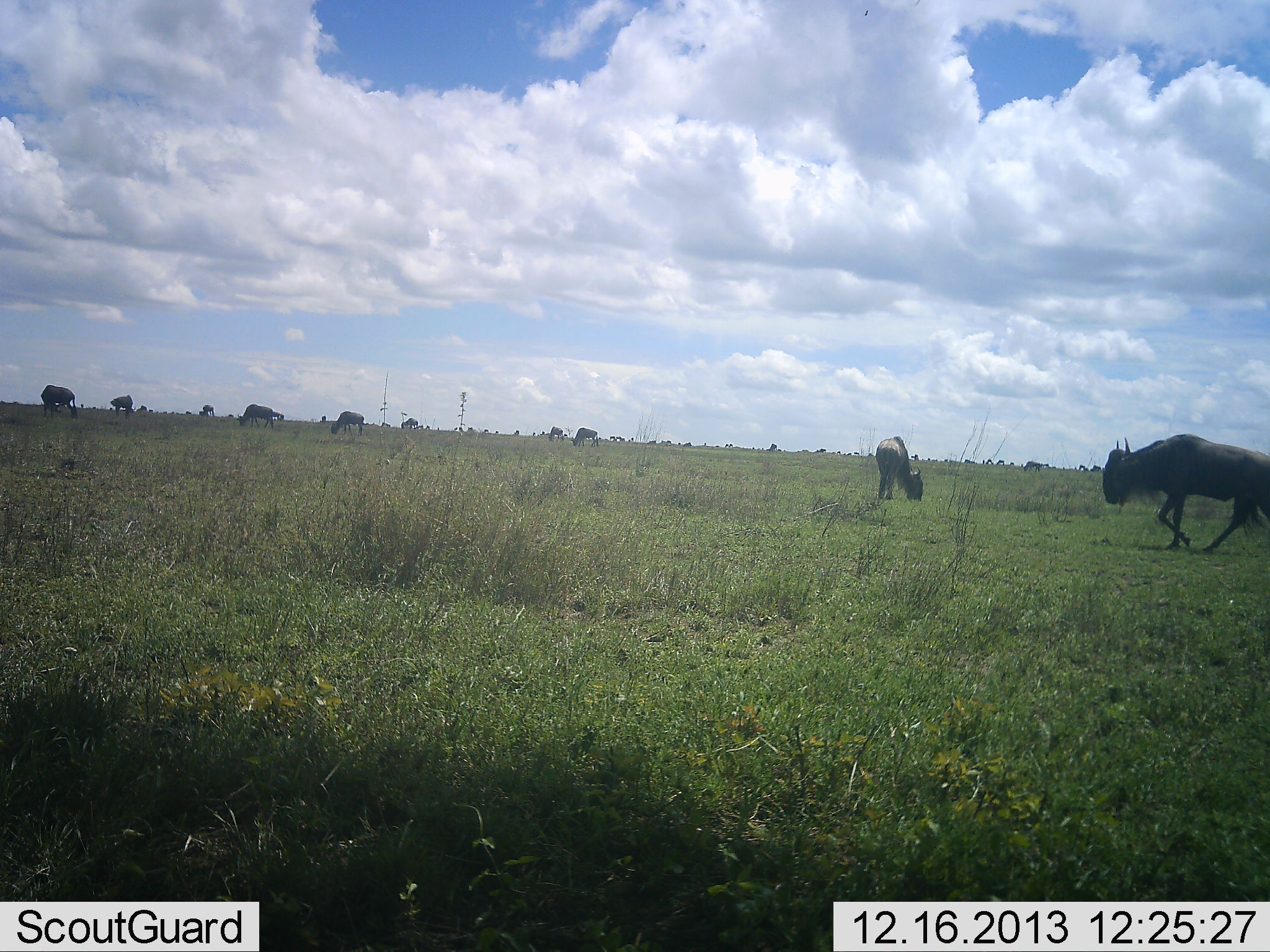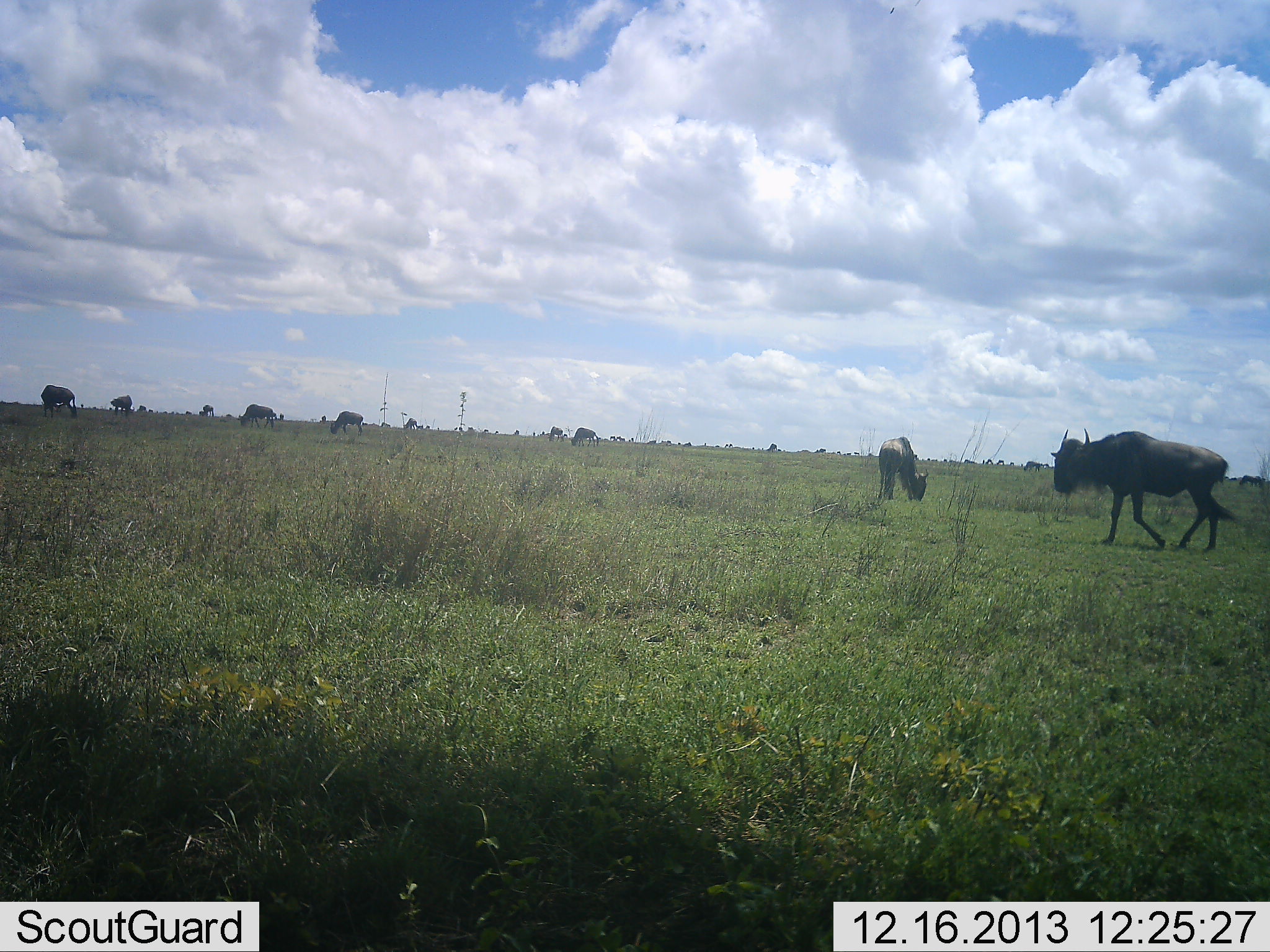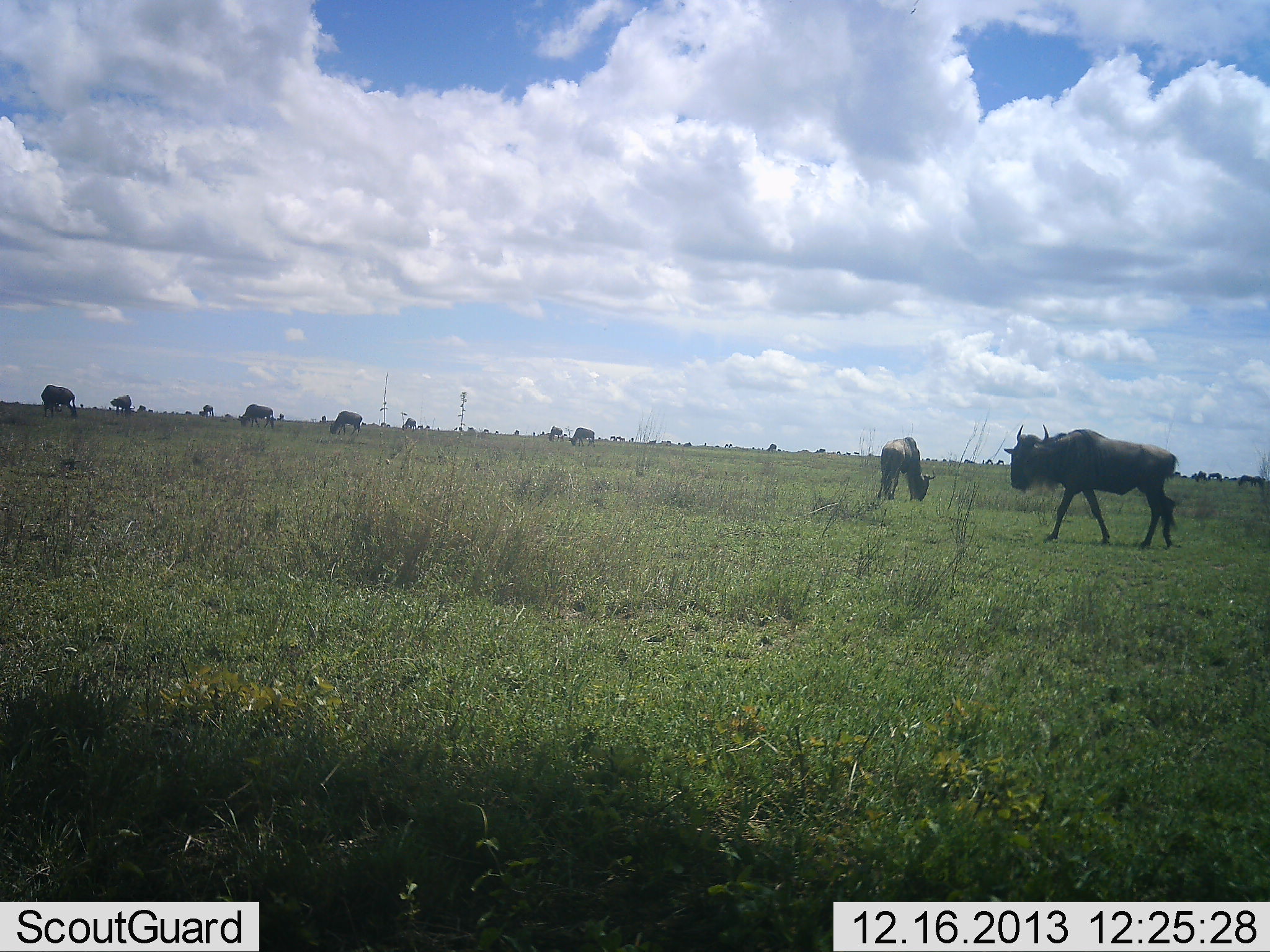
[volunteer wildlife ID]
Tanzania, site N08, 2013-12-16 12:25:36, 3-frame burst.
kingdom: Animalia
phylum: Chordata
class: Mammalia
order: Artiodactyla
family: Bovidae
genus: Connochaetes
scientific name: Connochaetes taurinus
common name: blue wildebeest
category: wildebeest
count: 11-50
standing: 30%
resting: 0%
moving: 80%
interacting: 0%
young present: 0%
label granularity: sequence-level